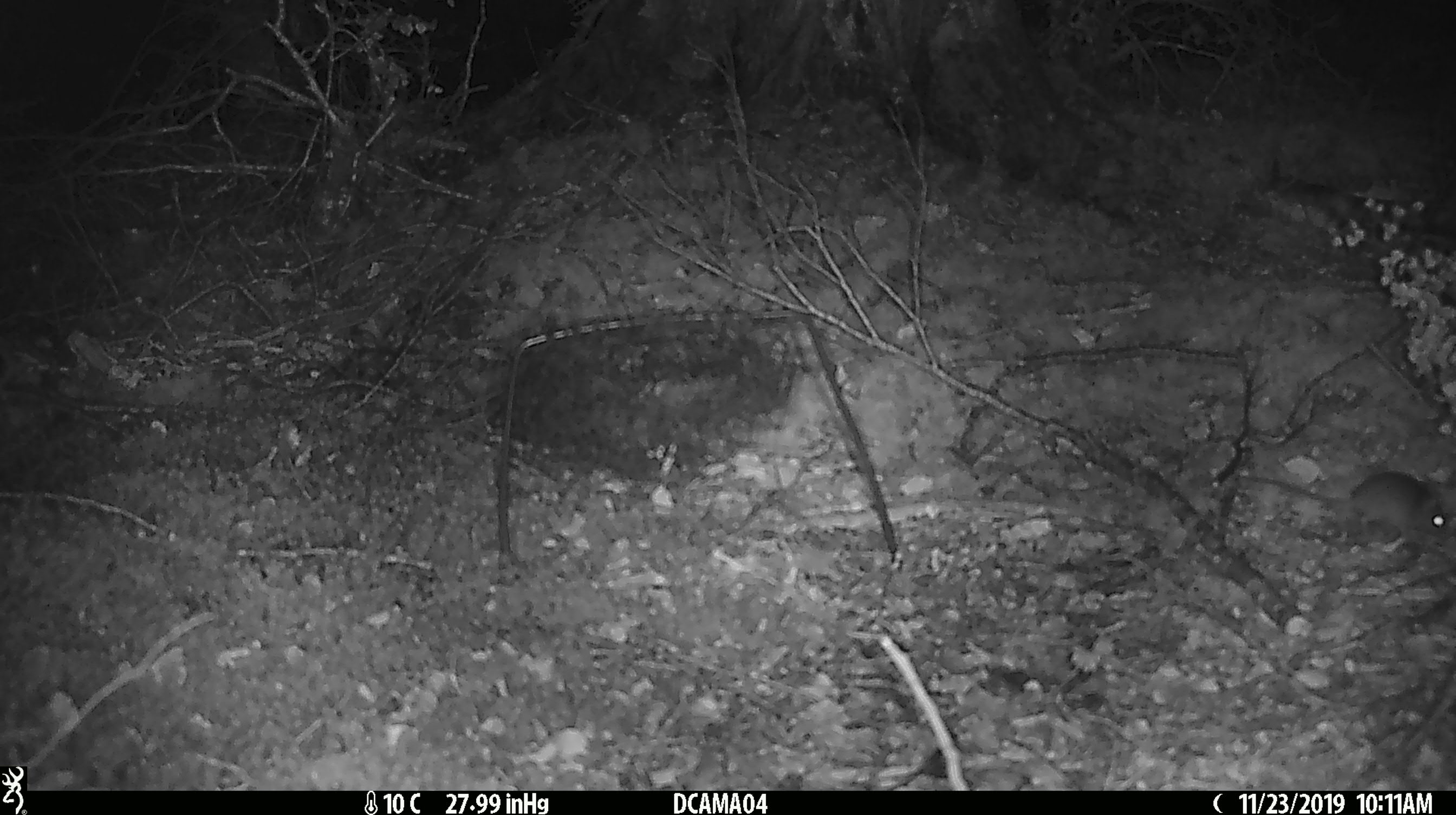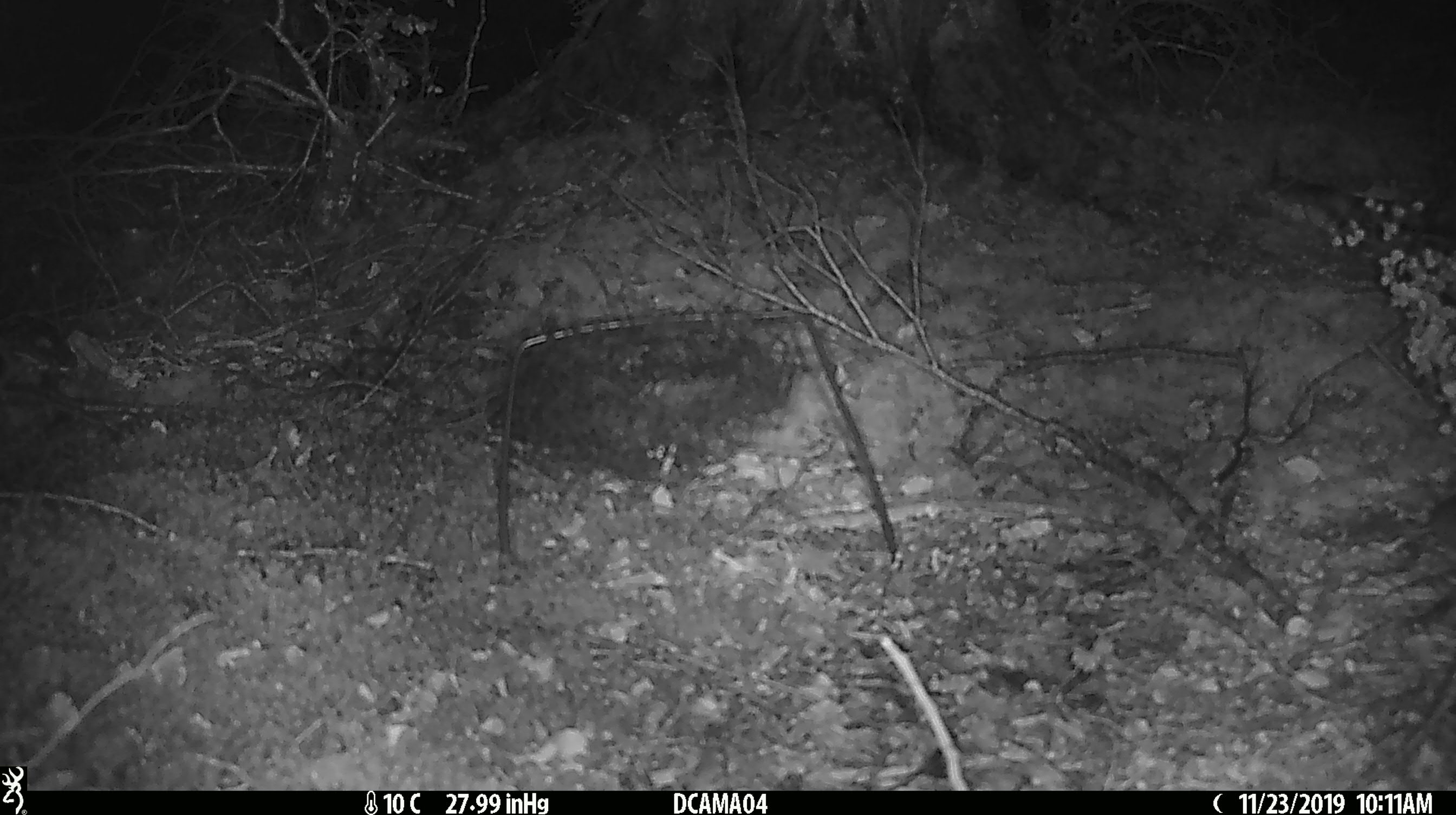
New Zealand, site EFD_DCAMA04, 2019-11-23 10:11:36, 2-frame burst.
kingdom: Animalia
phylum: Chordata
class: Mammalia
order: Rodentia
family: Muridae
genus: Mus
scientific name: Mus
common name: mouse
Mouse (Mus).